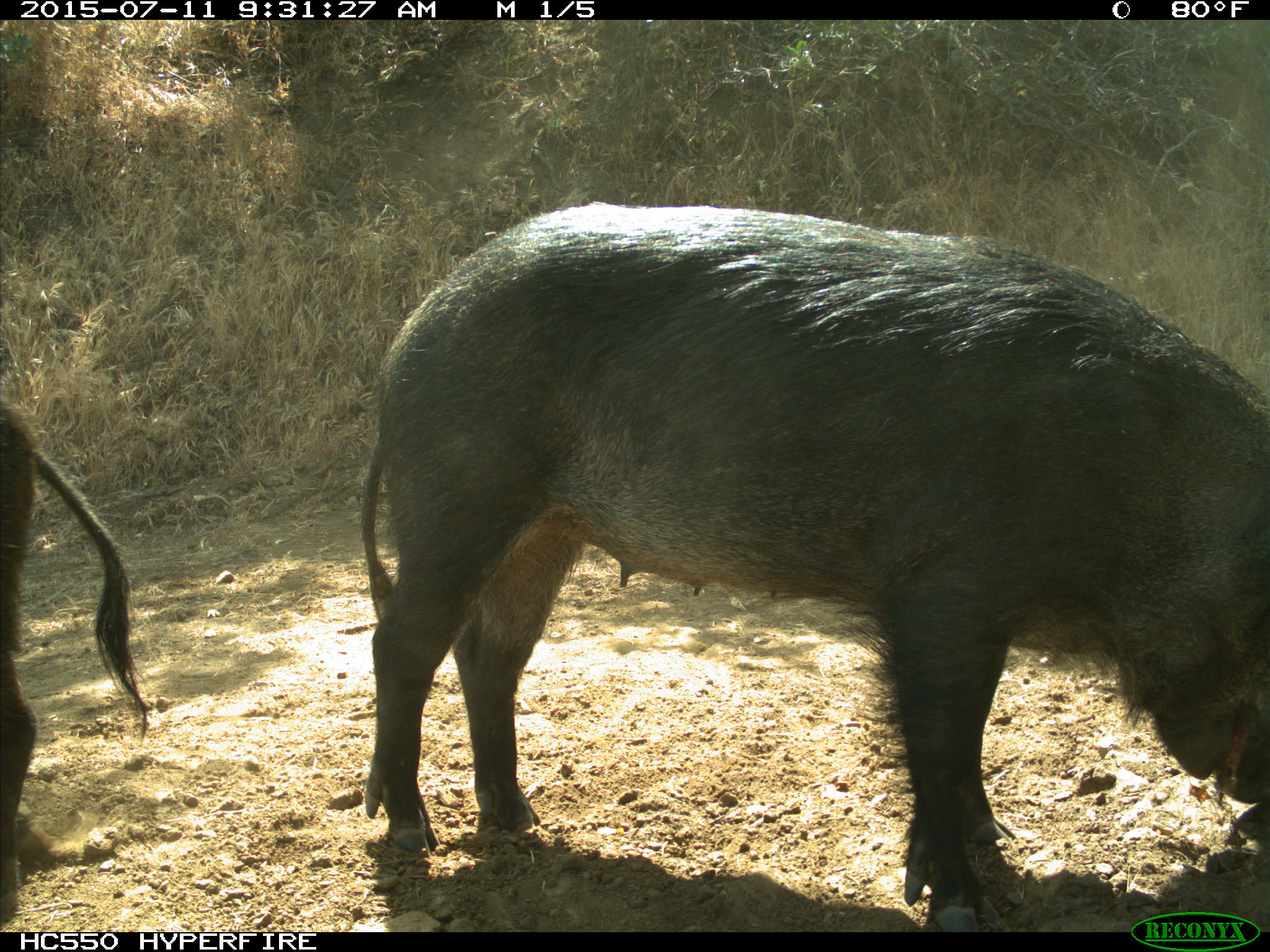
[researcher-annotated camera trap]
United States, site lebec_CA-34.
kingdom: Animalia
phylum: Chordata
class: Mammalia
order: Artiodactyla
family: Suidae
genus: Sus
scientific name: Sus scrofa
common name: wild boar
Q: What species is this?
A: Sus scrofa (wild boar).